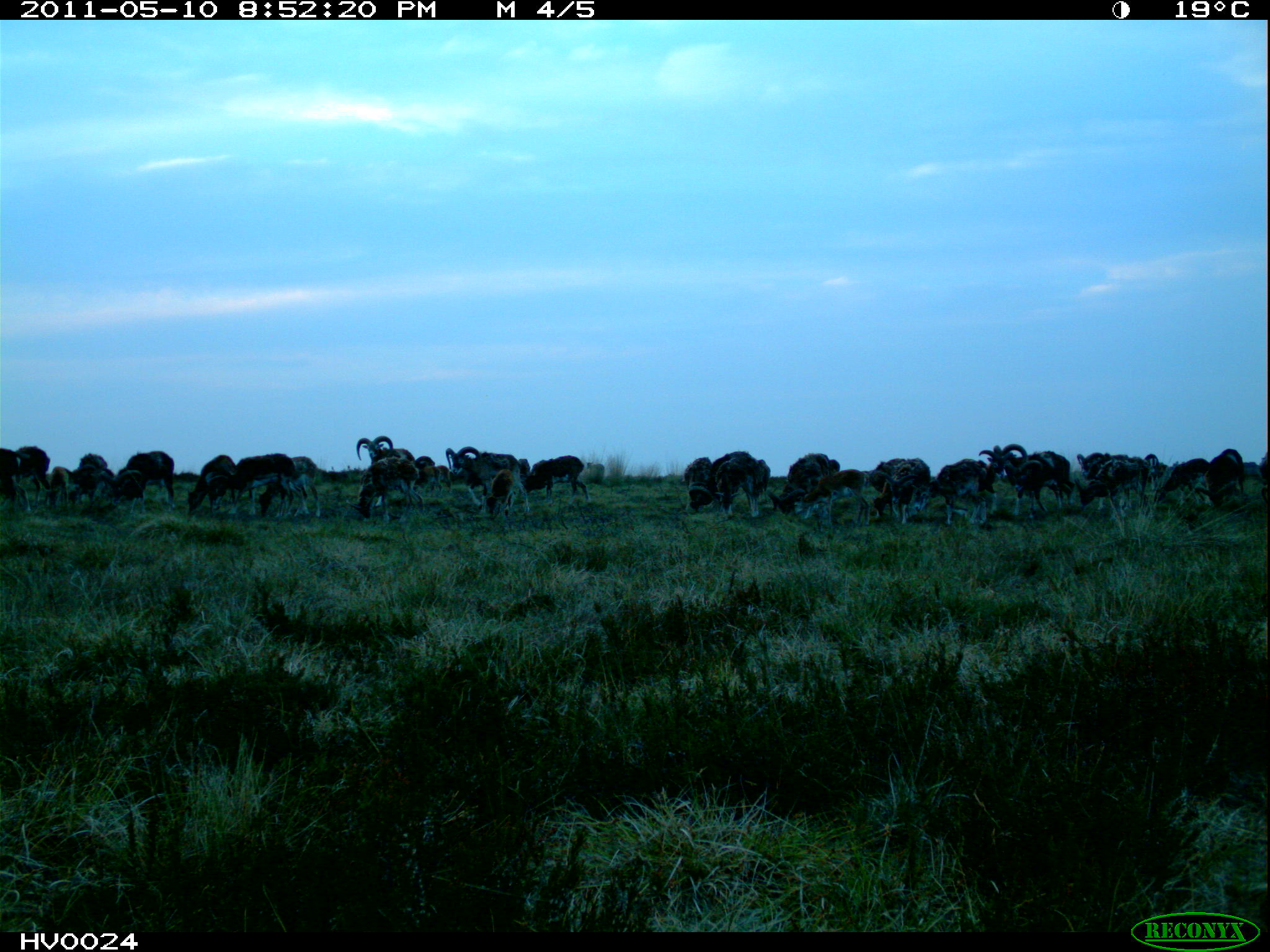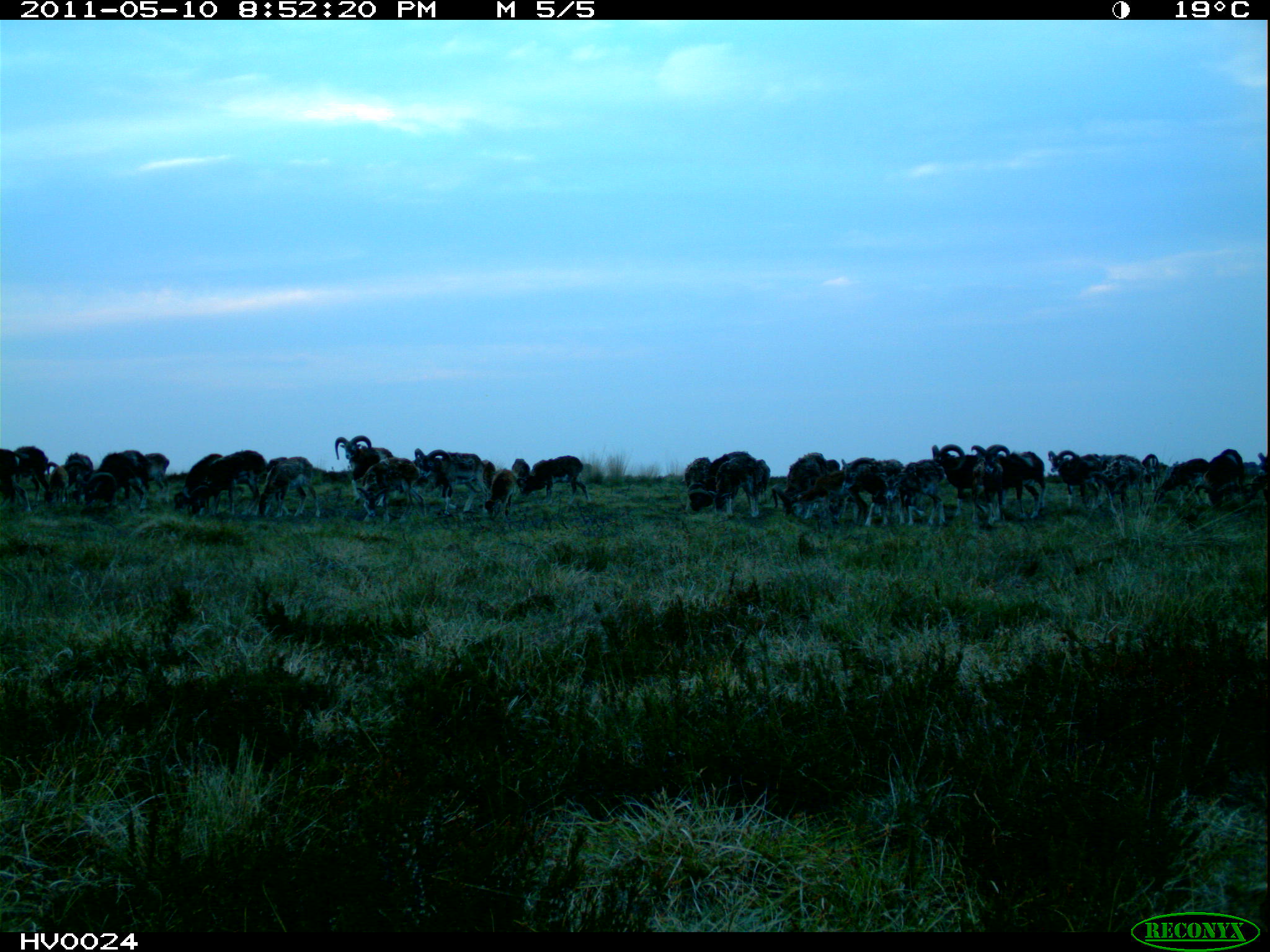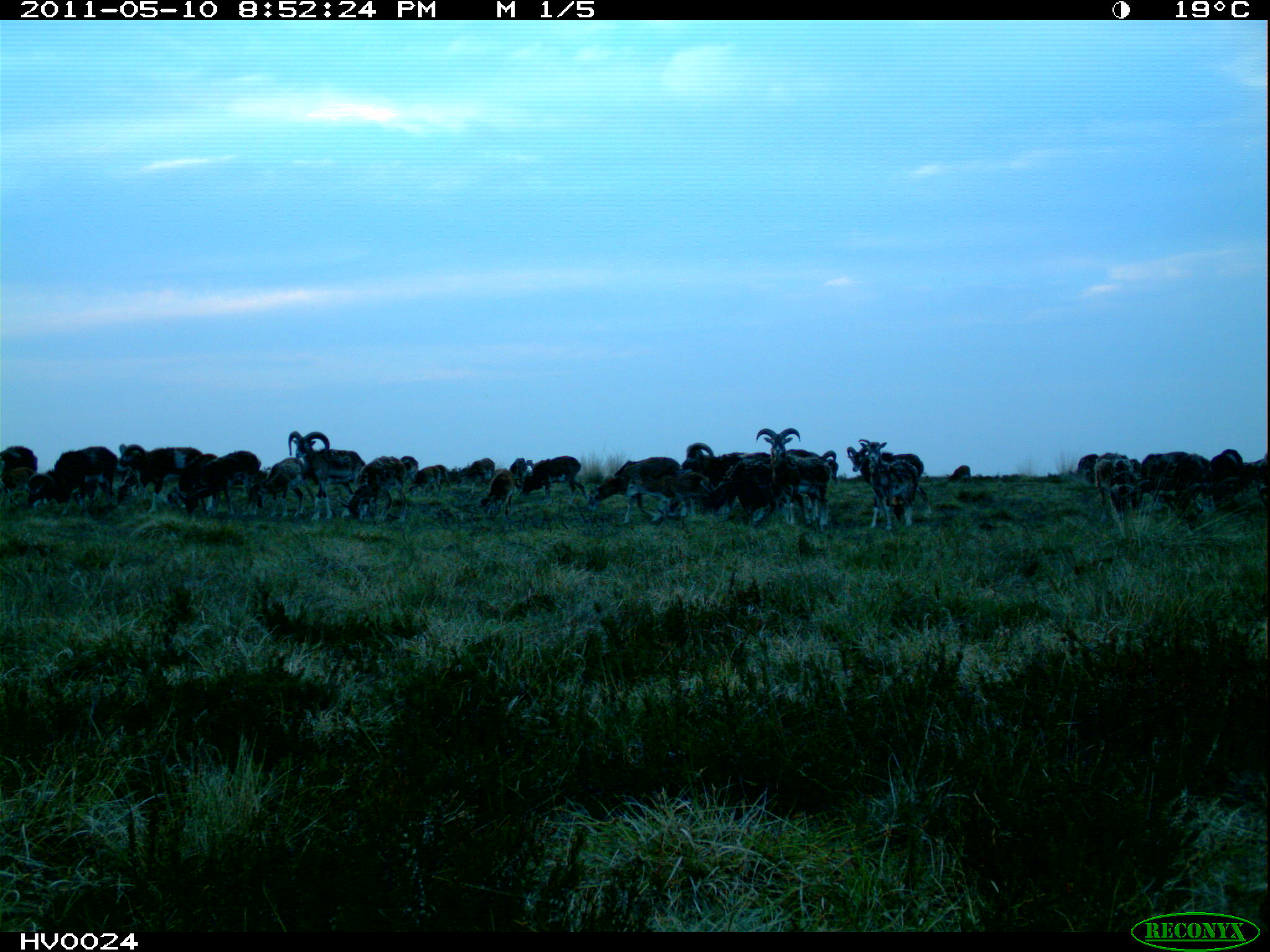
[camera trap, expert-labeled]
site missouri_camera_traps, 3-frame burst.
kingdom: Animalia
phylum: Chordata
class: Mammalia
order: Artiodactyla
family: Bovidae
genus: Ovis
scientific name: Ovis ammon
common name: mouflon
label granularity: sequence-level